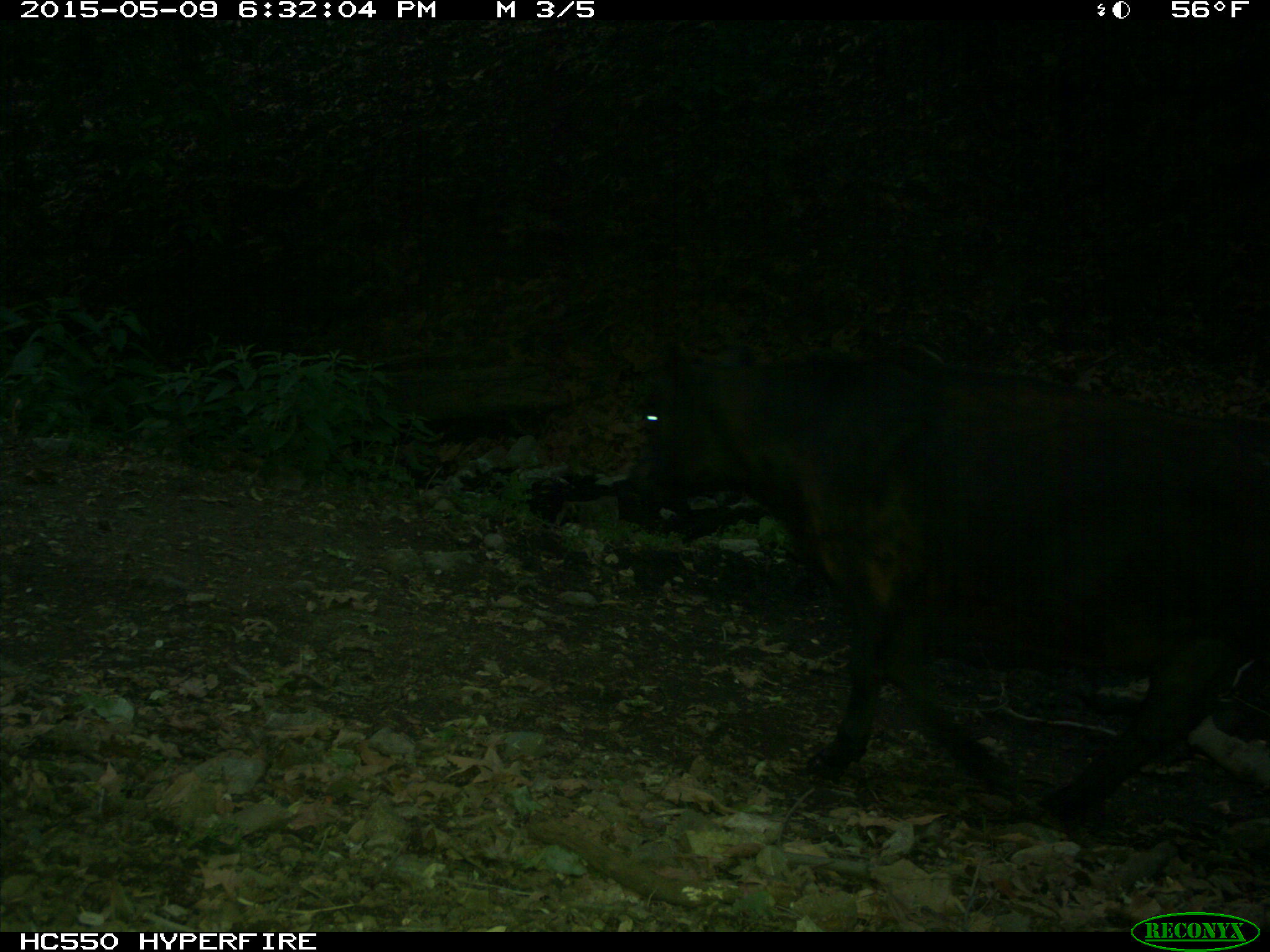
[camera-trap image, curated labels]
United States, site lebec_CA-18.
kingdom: Animalia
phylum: Chordata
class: Mammalia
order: Artiodactyla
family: Bovidae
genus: Bos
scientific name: Bos taurus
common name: domestic cow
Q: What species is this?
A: Bos taurus (domestic cow).